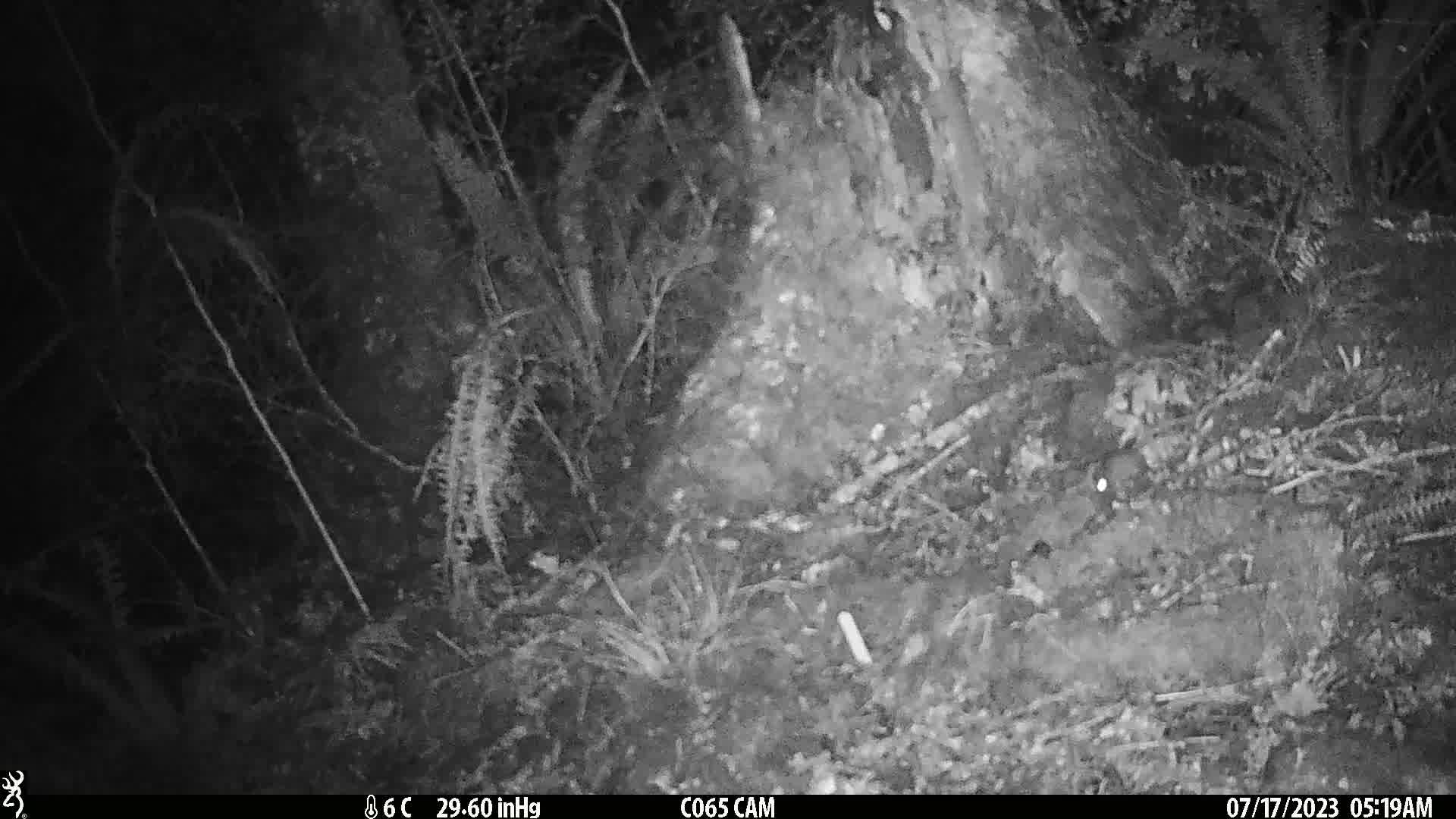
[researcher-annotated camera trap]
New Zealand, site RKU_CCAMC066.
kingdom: Animalia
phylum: Chordata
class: Mammalia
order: Rodentia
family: Muridae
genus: Rattus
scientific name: Rattus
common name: rat